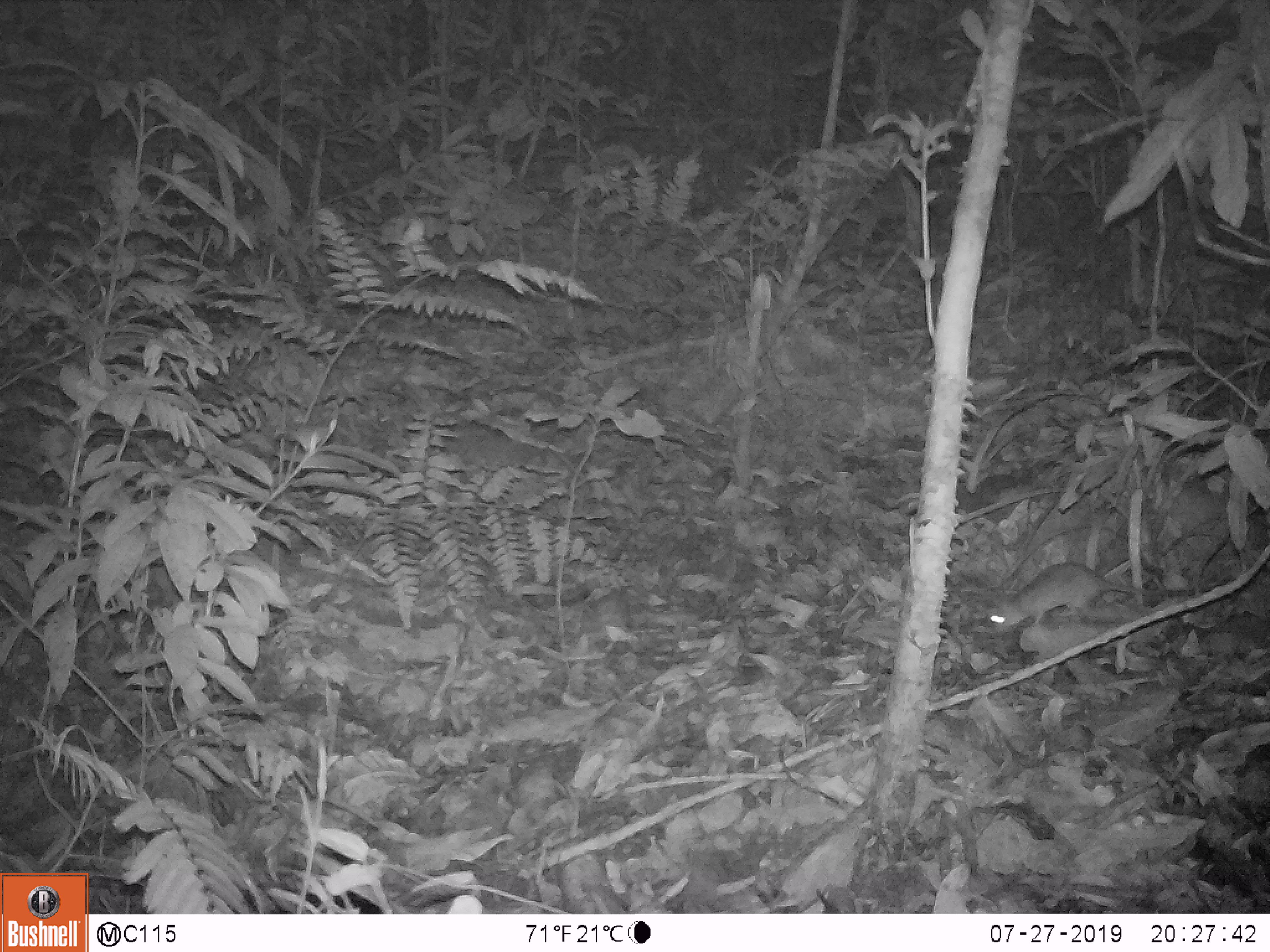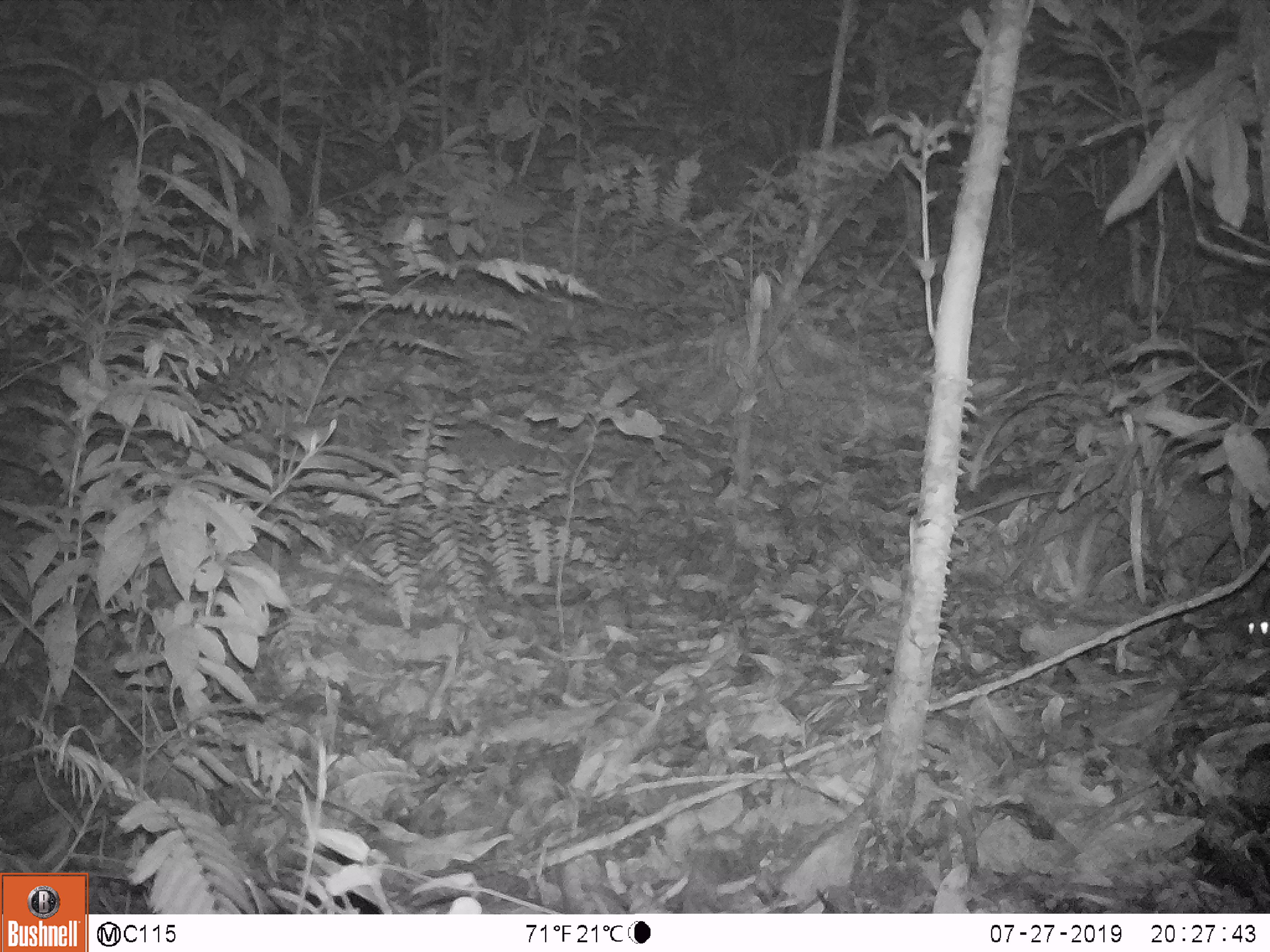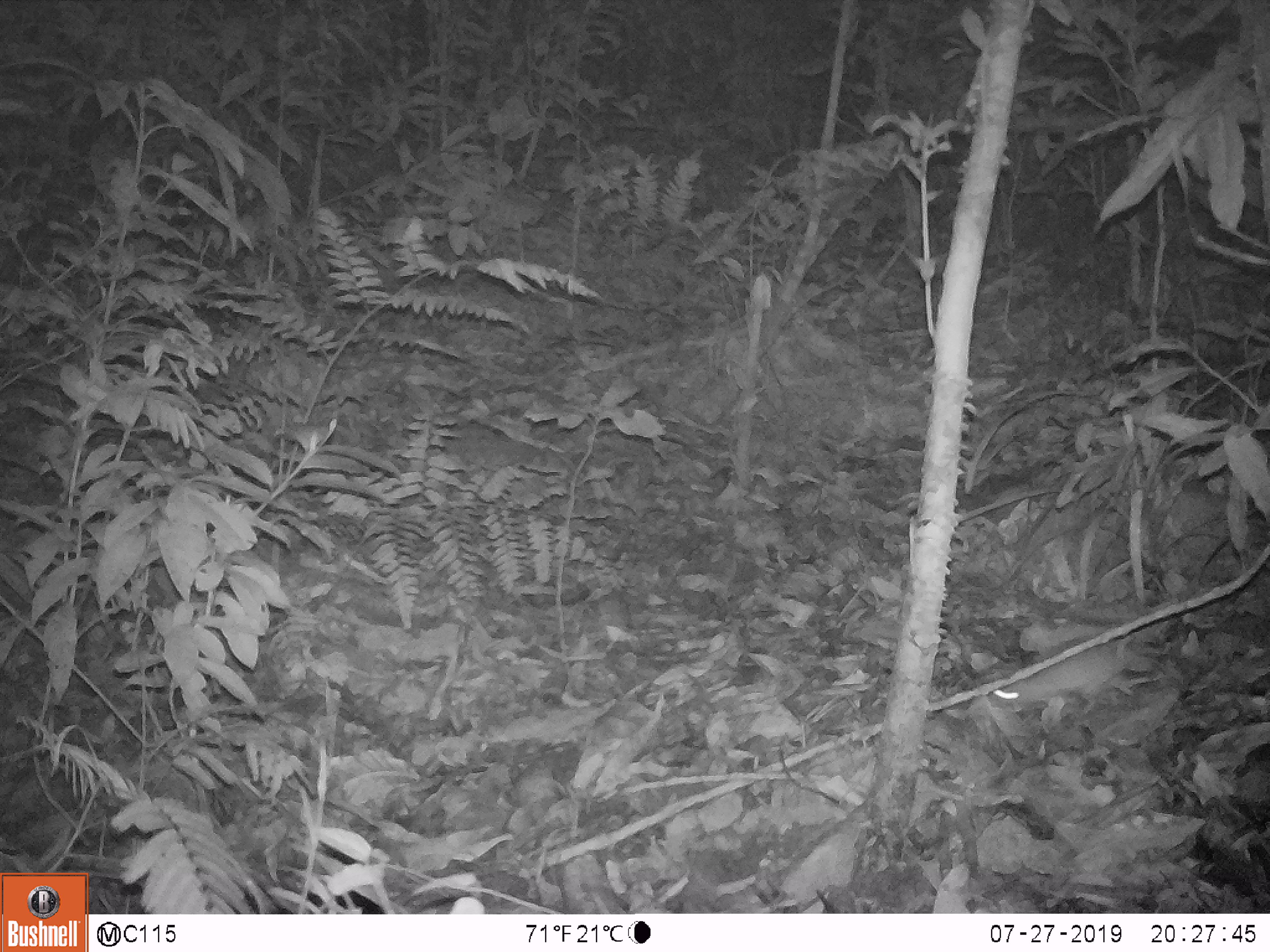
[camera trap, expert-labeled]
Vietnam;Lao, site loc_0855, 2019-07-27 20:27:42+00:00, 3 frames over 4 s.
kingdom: Animalia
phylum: Chordata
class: Mammalia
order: Rodentia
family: Muridae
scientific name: Muridae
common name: old-world mice and rats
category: unidentified murid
Unidentified murid (old-world mice and rats) (Muridae). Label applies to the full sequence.